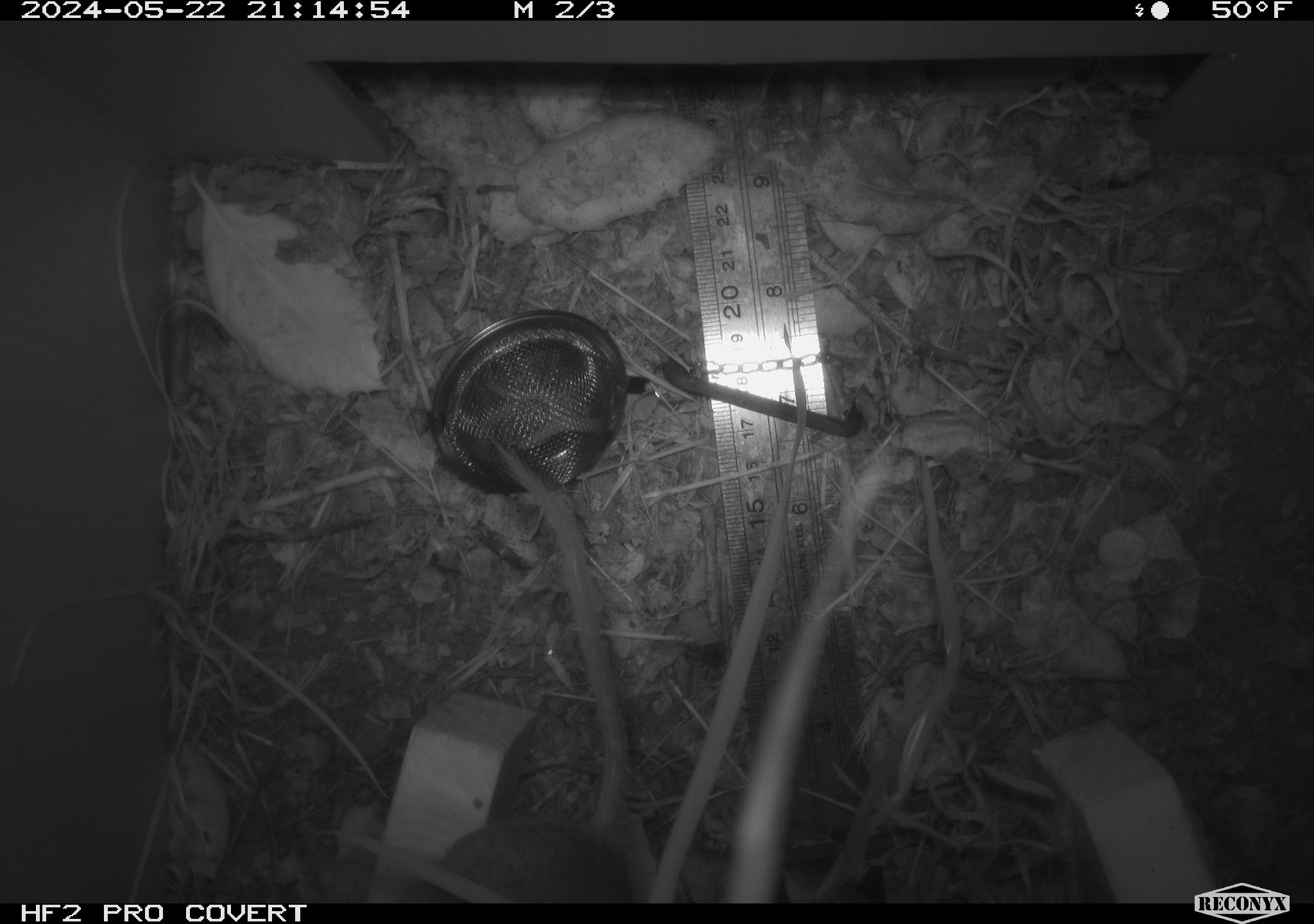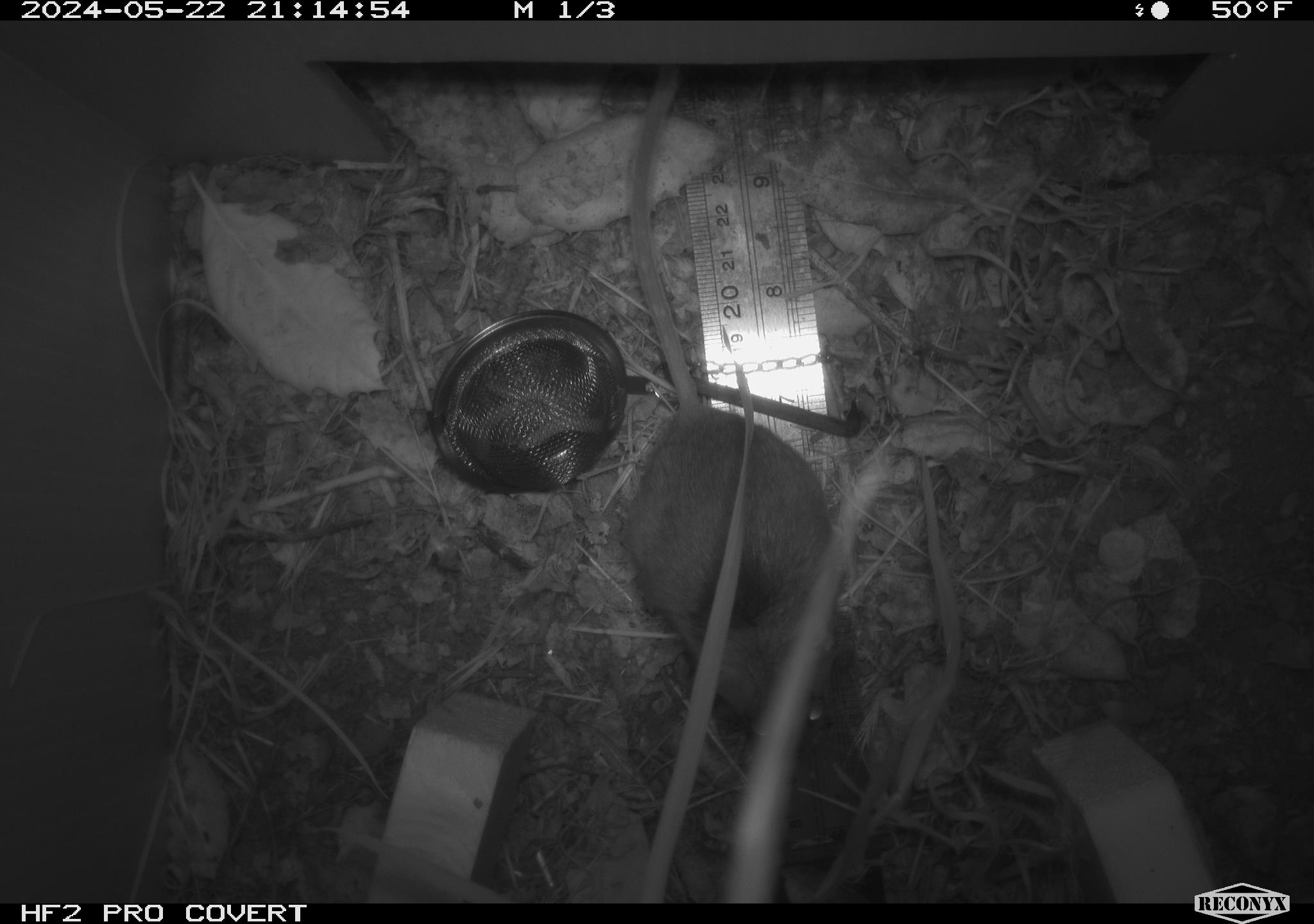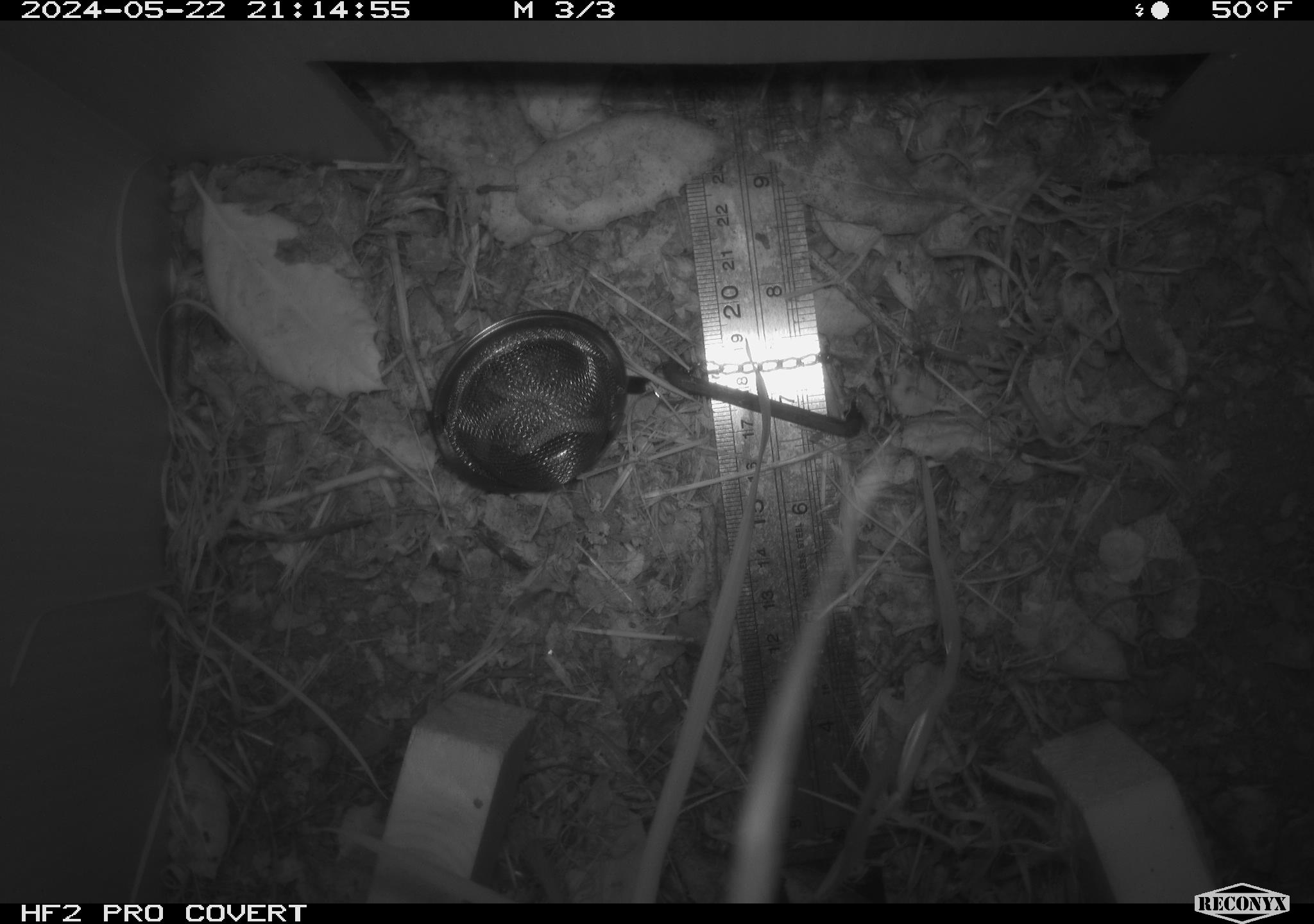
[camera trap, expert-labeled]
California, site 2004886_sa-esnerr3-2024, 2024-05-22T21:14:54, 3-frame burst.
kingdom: Animalia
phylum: Chordata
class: Mammalia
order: Rodentia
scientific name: Rodentia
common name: rodent